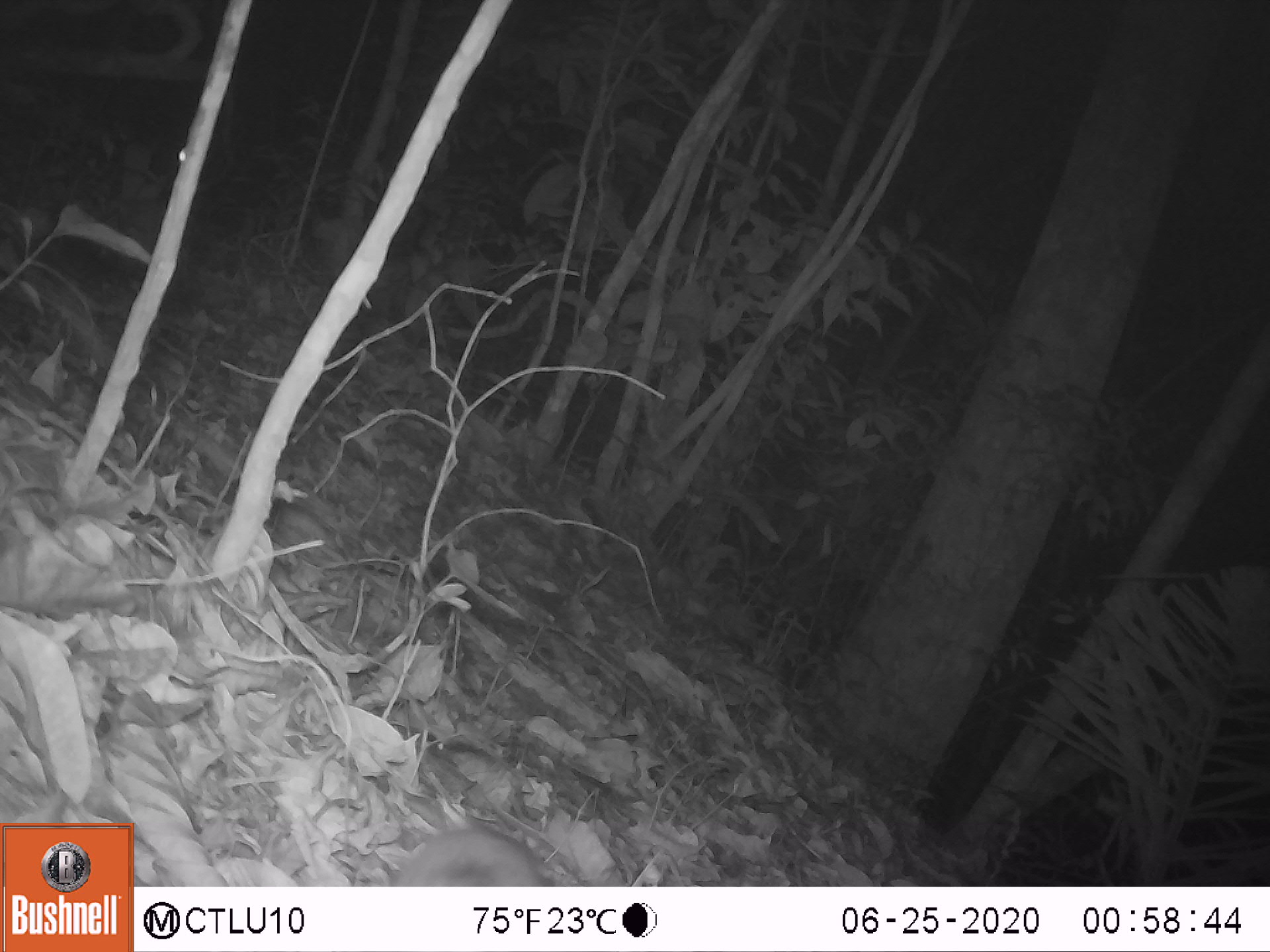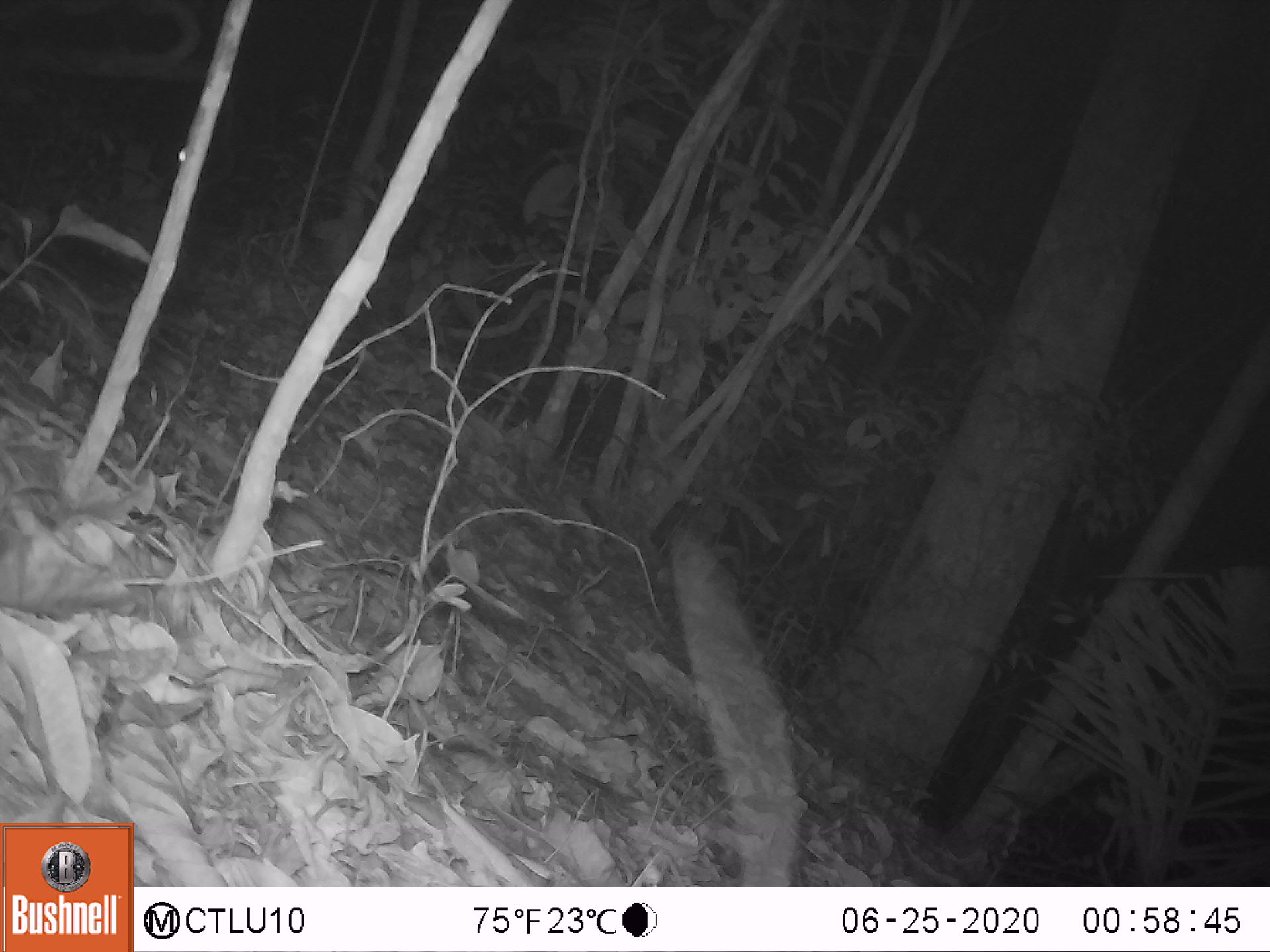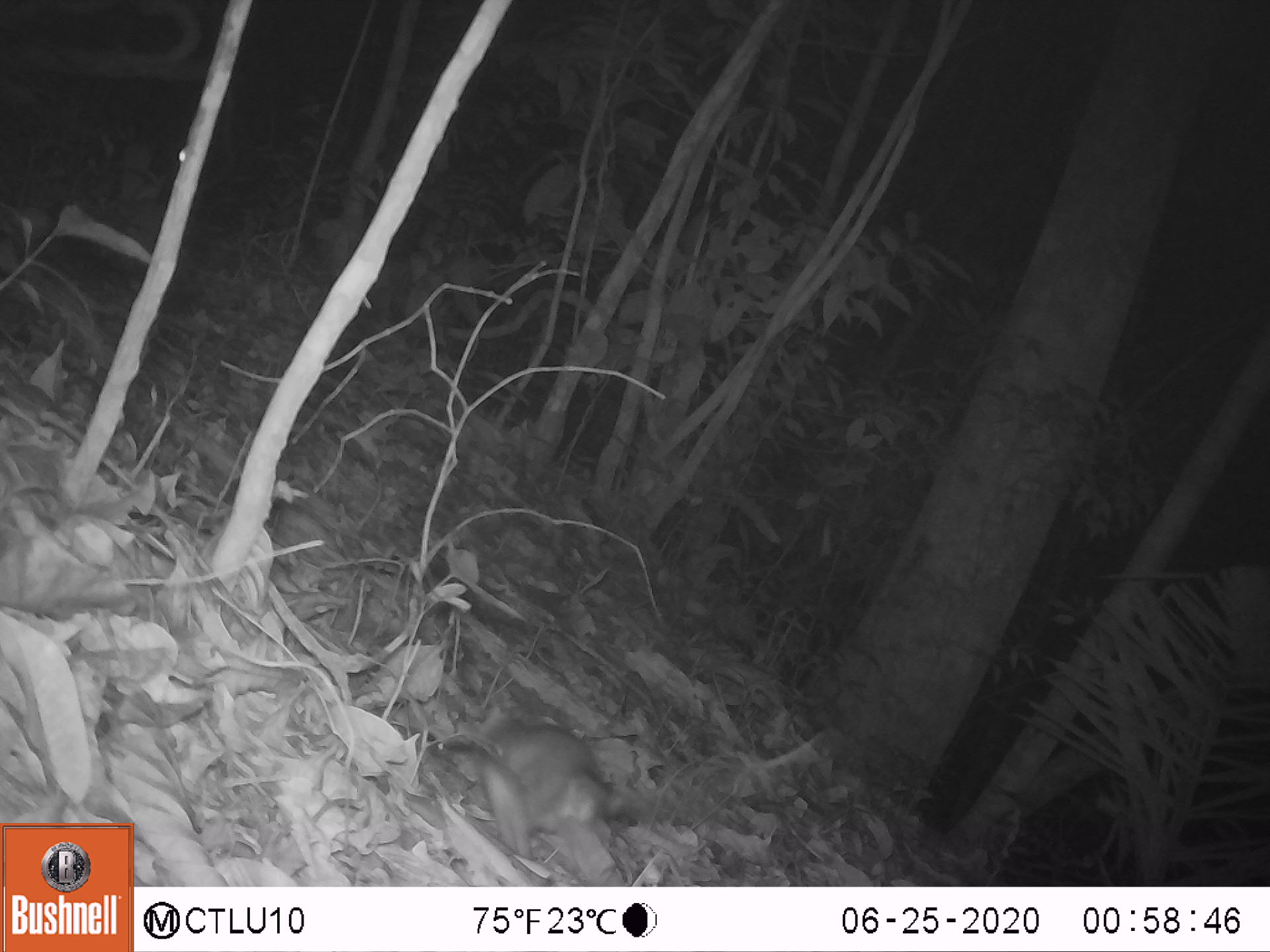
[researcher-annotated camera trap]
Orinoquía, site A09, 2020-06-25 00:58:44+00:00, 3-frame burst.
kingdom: Animalia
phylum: Chordata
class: Mammalia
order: Rodentia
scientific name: Rodentia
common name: rodent